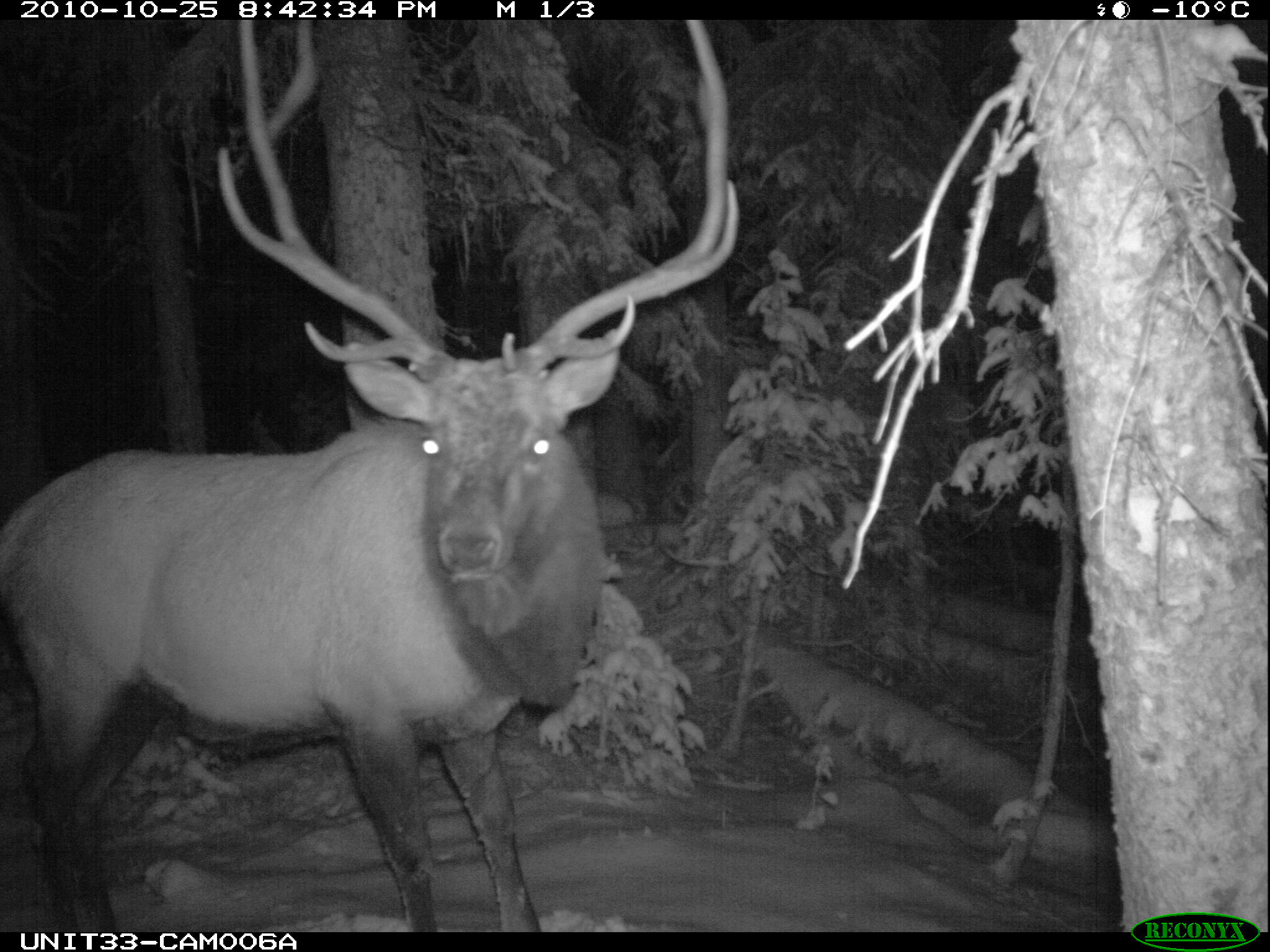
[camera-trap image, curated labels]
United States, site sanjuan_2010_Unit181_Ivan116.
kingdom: Animalia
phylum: Chordata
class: Mammalia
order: Artiodactyla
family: Cervidae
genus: Cervus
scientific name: Cervus elaphus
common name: red deer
Cervus elaphus (red deer).